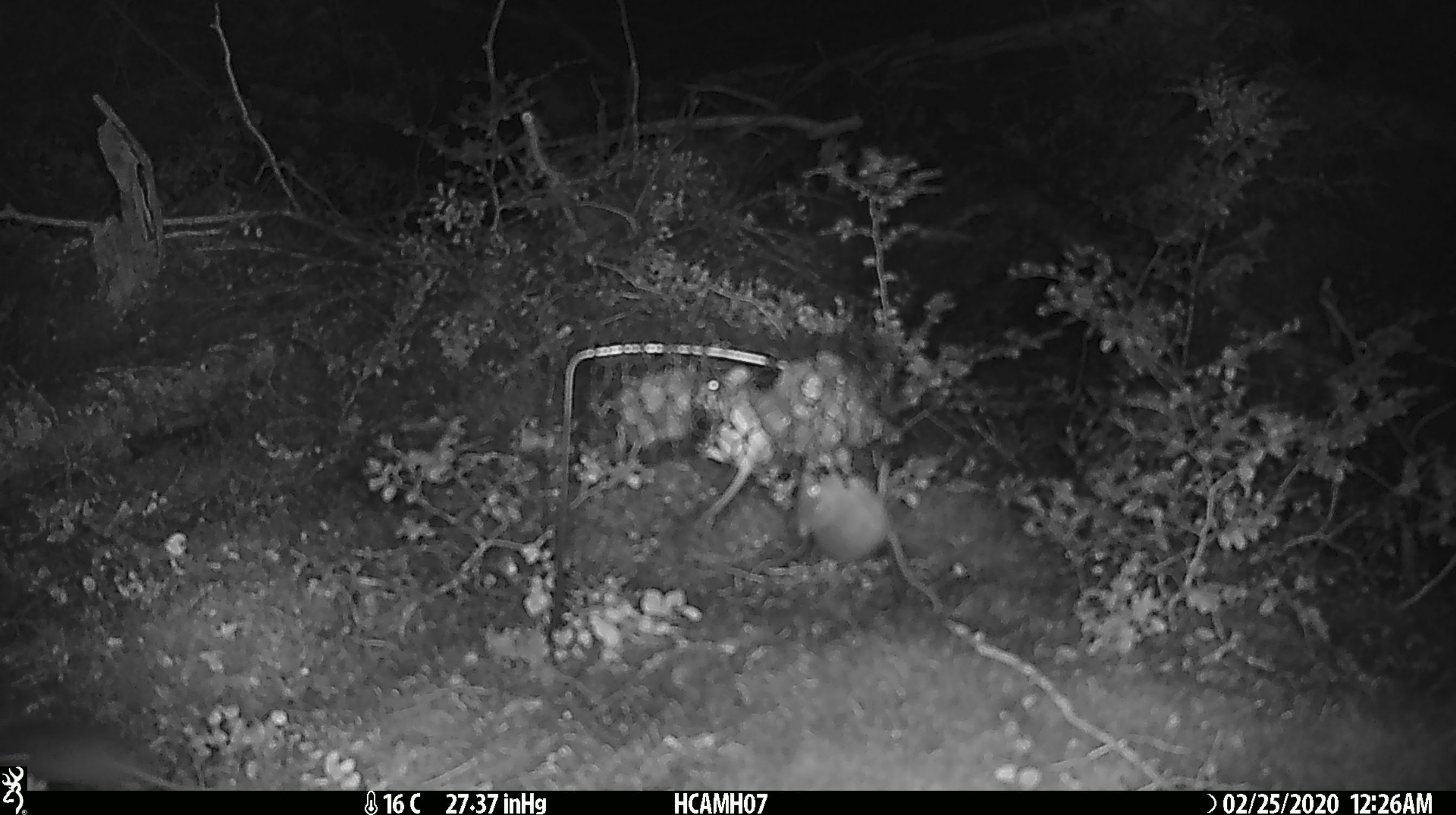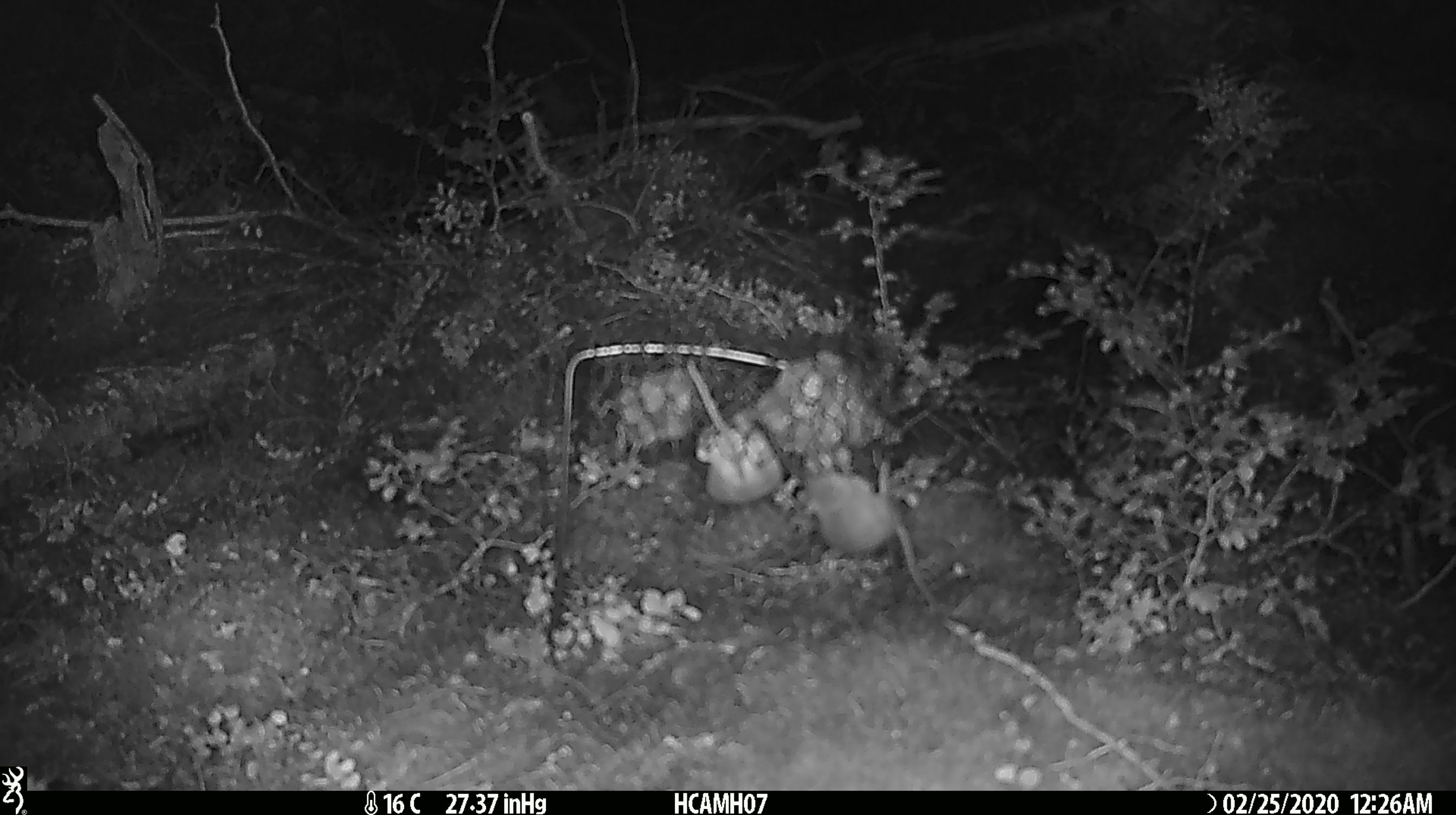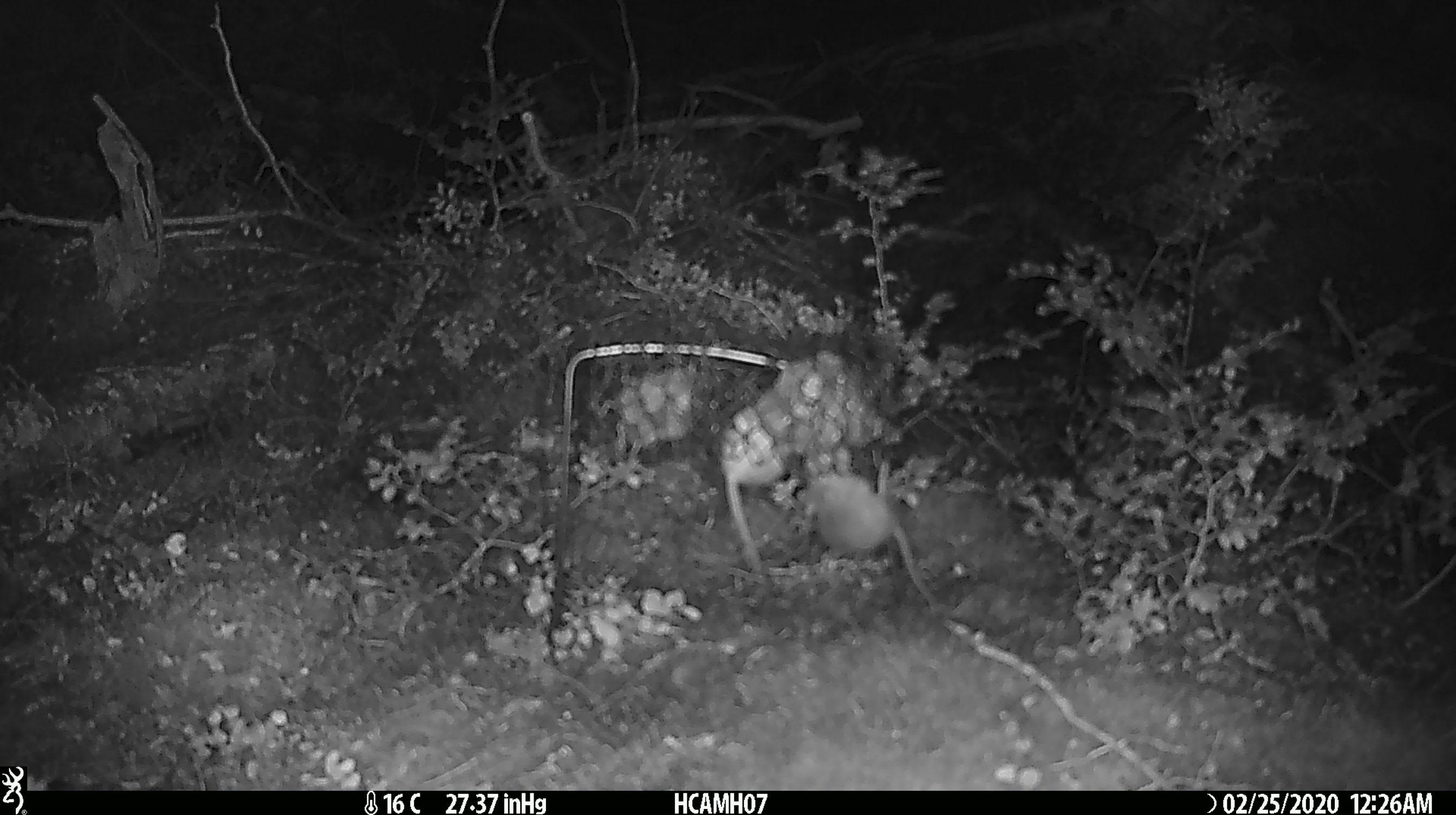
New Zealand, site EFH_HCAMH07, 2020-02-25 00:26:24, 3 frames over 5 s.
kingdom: Animalia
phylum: Chordata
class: Mammalia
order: Rodentia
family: Muridae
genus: Mus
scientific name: Mus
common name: mouse